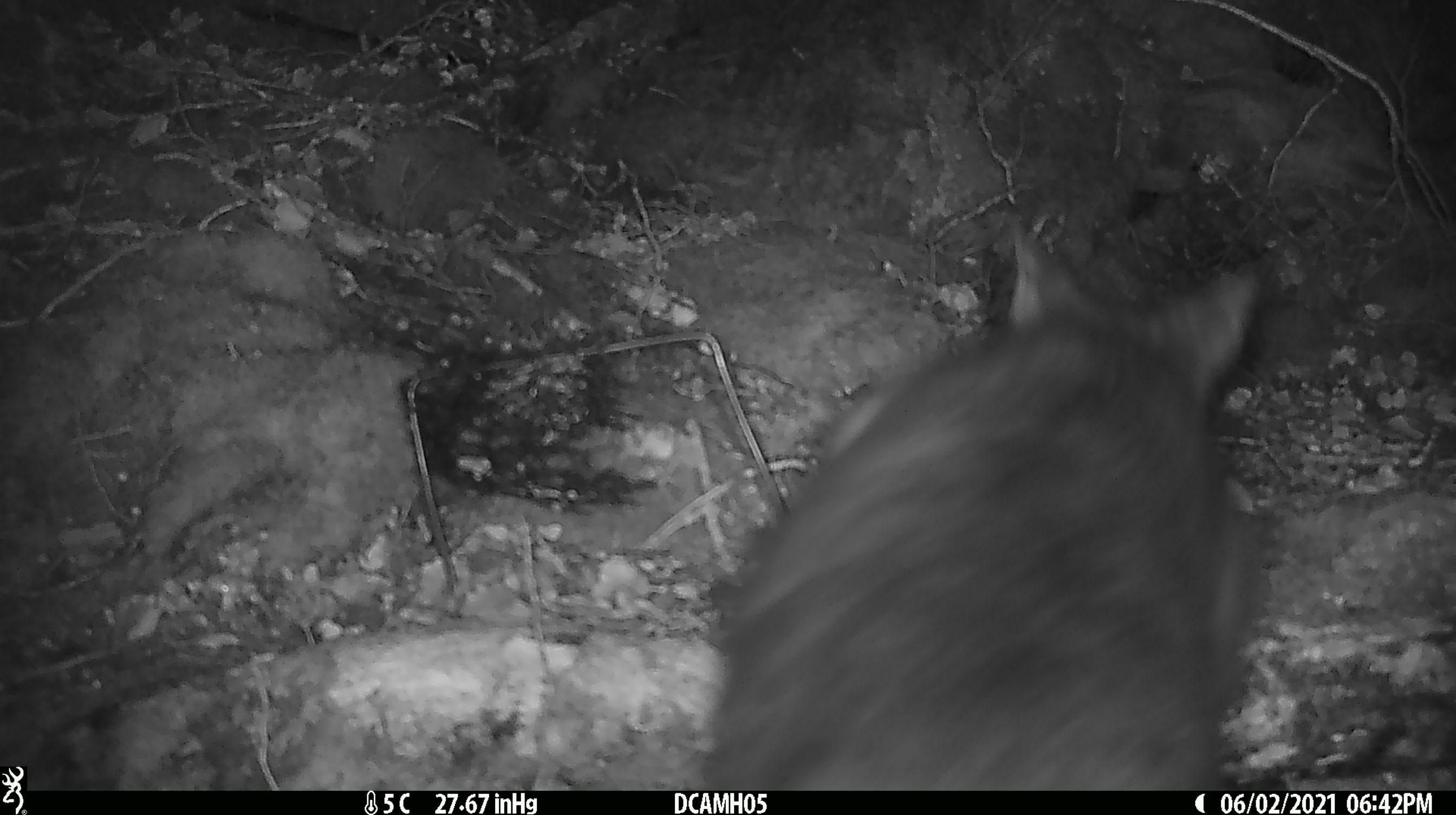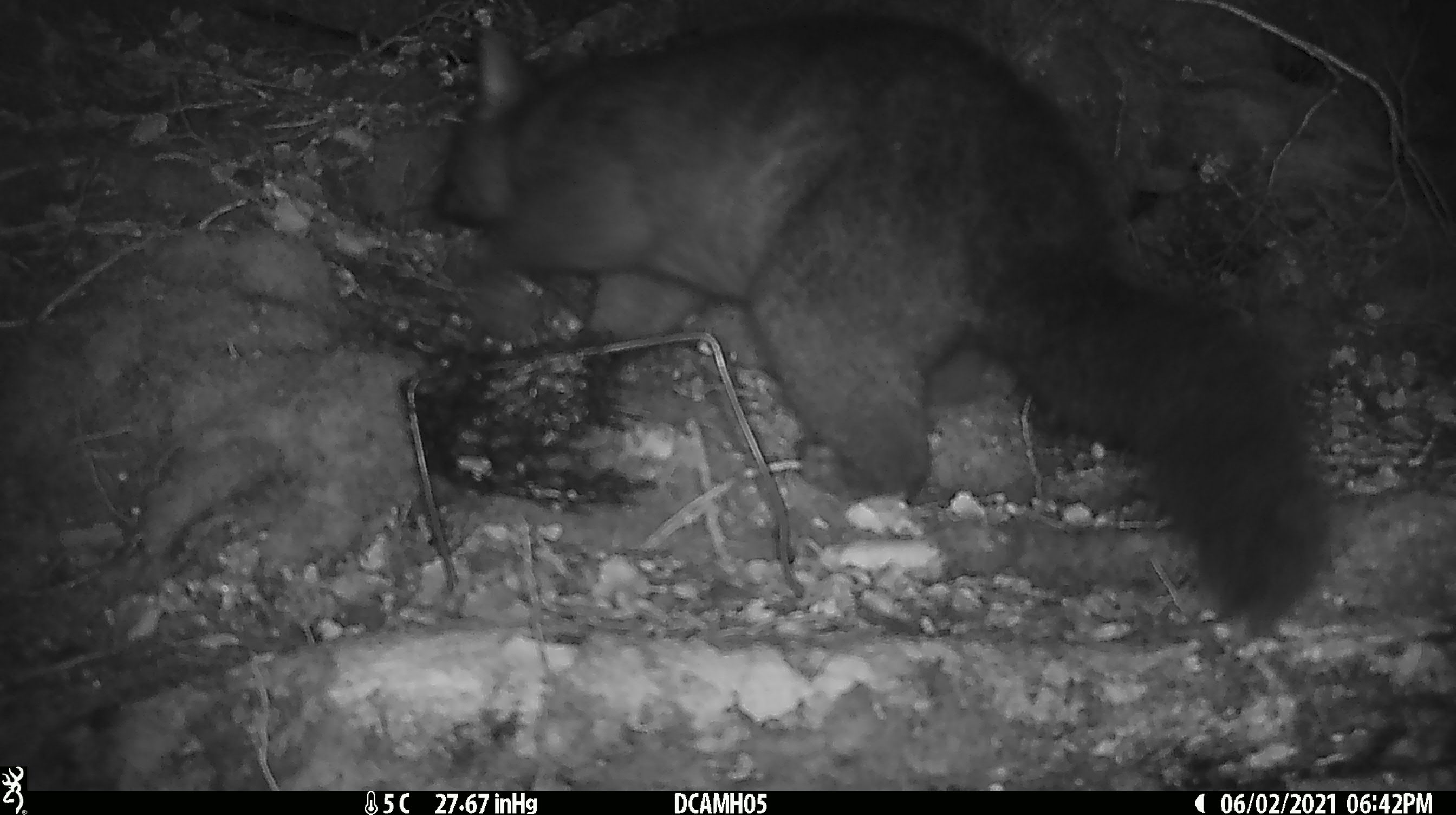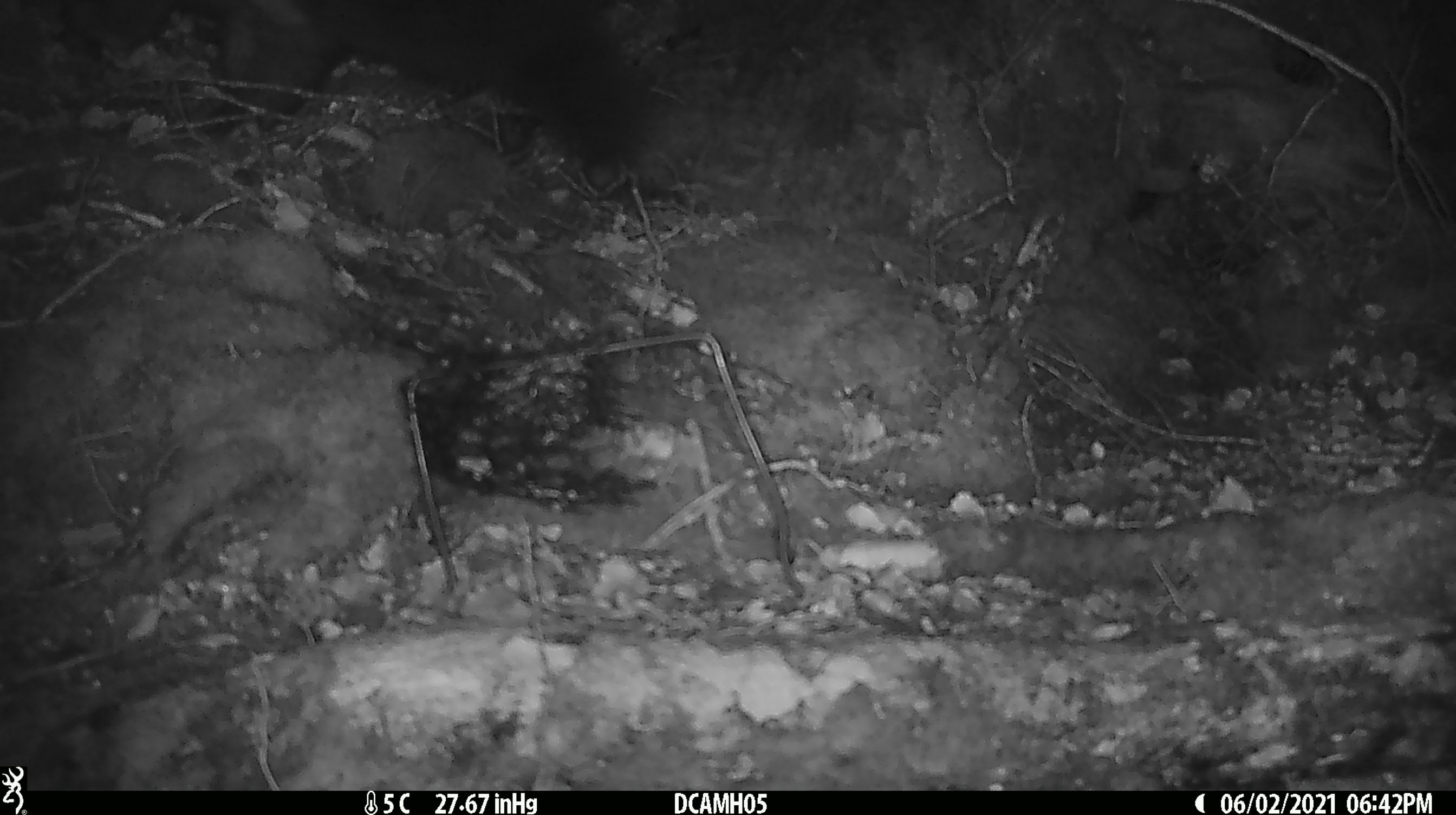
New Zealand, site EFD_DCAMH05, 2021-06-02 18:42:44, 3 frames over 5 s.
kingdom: Animalia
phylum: Chordata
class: Mammalia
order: Diprotodontia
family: Phalangeridae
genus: Trichosurus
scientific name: Trichosurus vulpecula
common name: common brushtail possum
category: possum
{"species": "possum (common brushtail possum) (Trichosurus vulpecula)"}